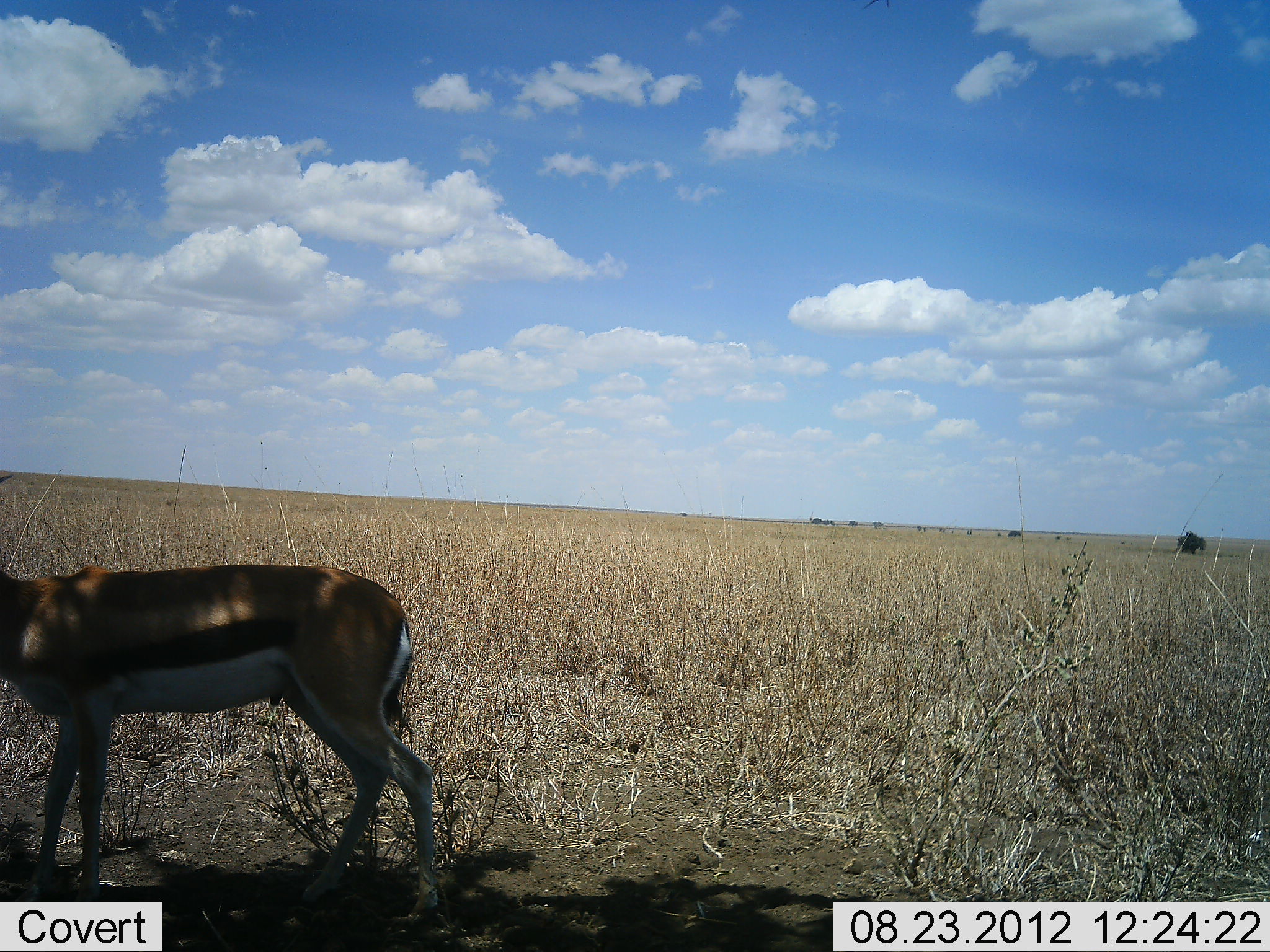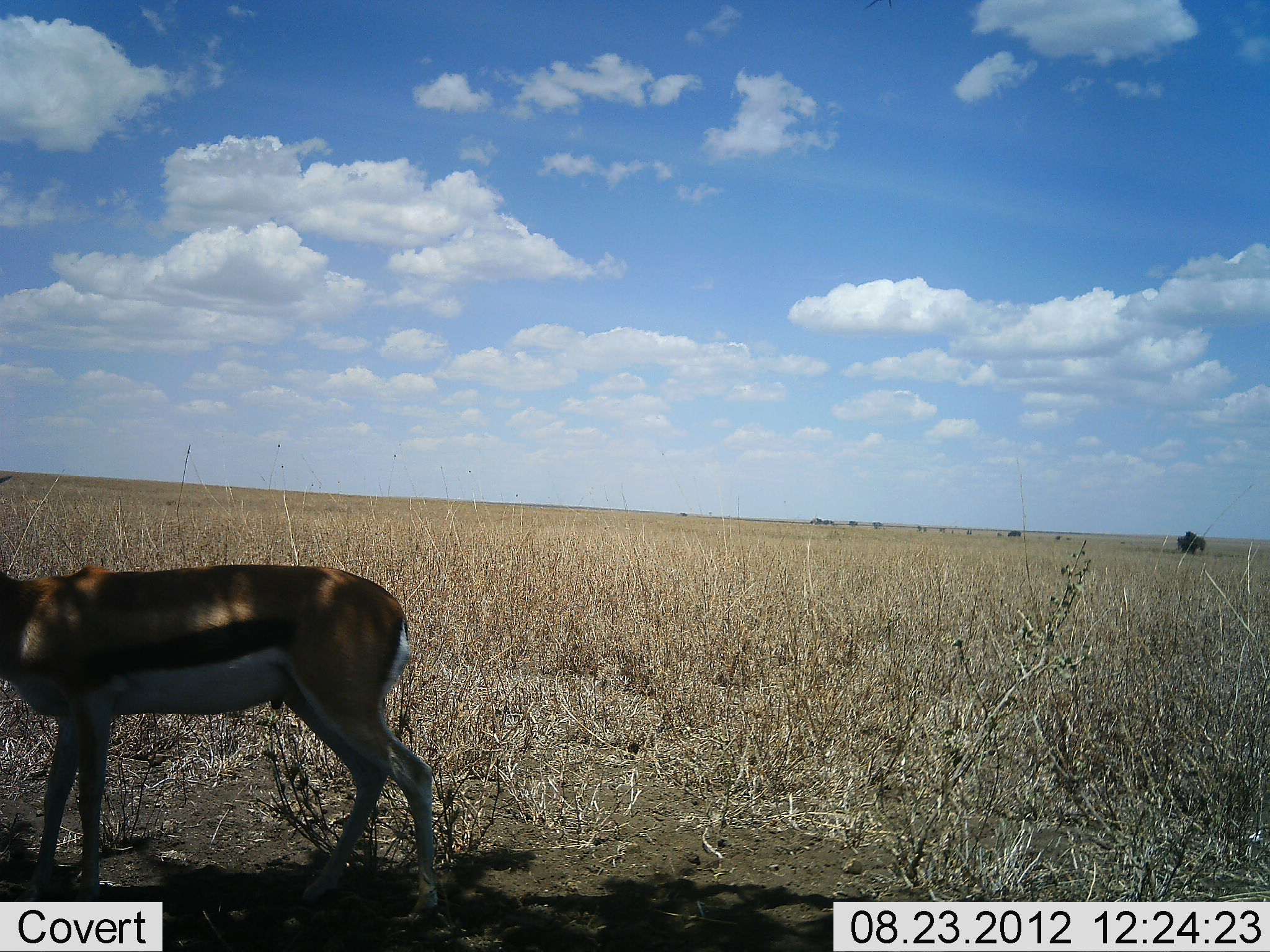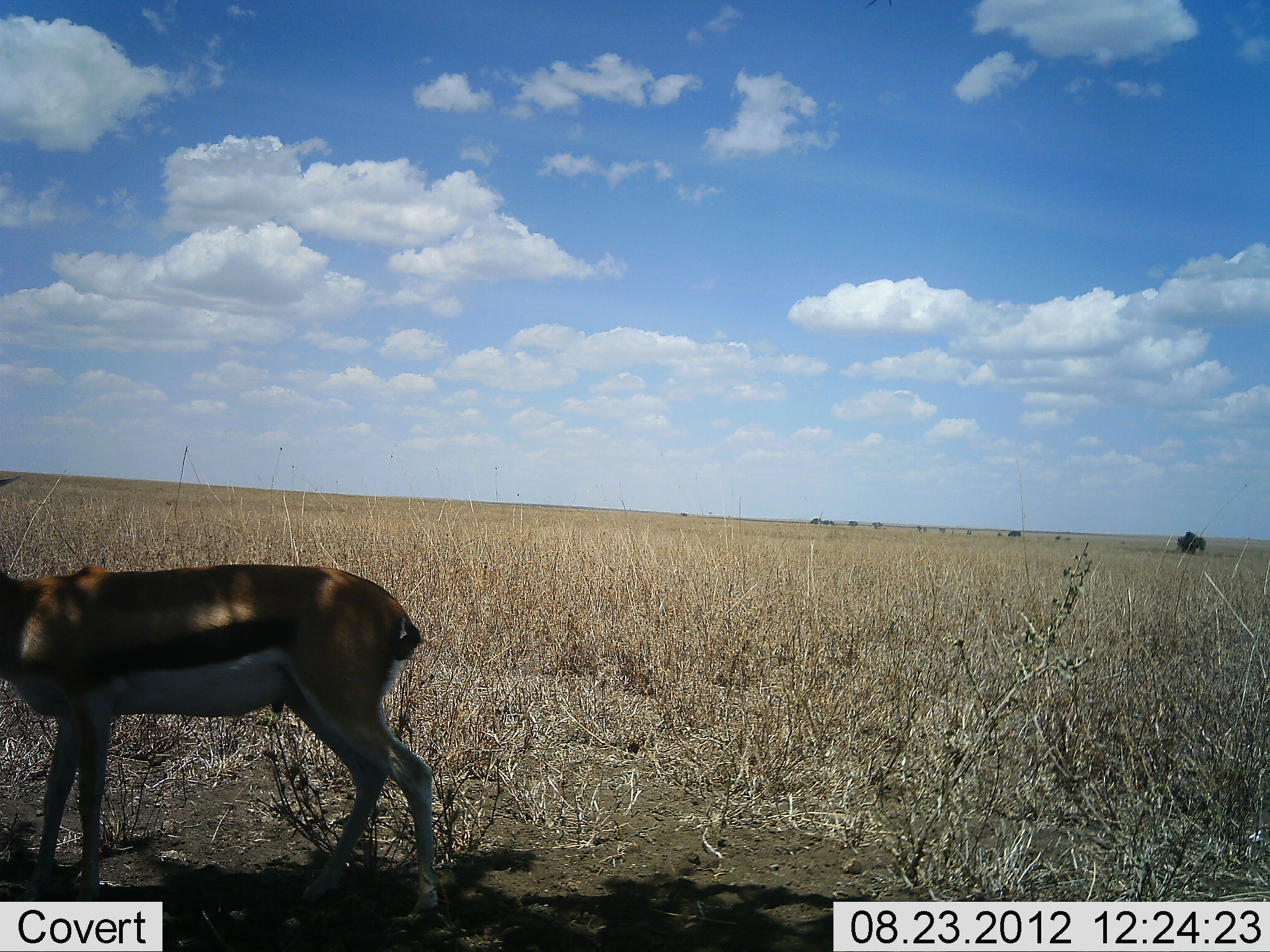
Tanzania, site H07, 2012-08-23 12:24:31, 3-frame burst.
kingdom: Animalia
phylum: Chordata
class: Mammalia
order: Artiodactyla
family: Bovidae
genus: Eudorcas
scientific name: Eudorcas thomsonii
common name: thomson's gazelle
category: gazellethomsons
Gazellethomsons (thomson's gazelle) (Eudorcas thomsonii), count 1. Behavior (volunteer vote fractions): standing 90%, resting 10%, moving 0%, interacting 0%. Young present (vote fraction): 0%. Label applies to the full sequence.